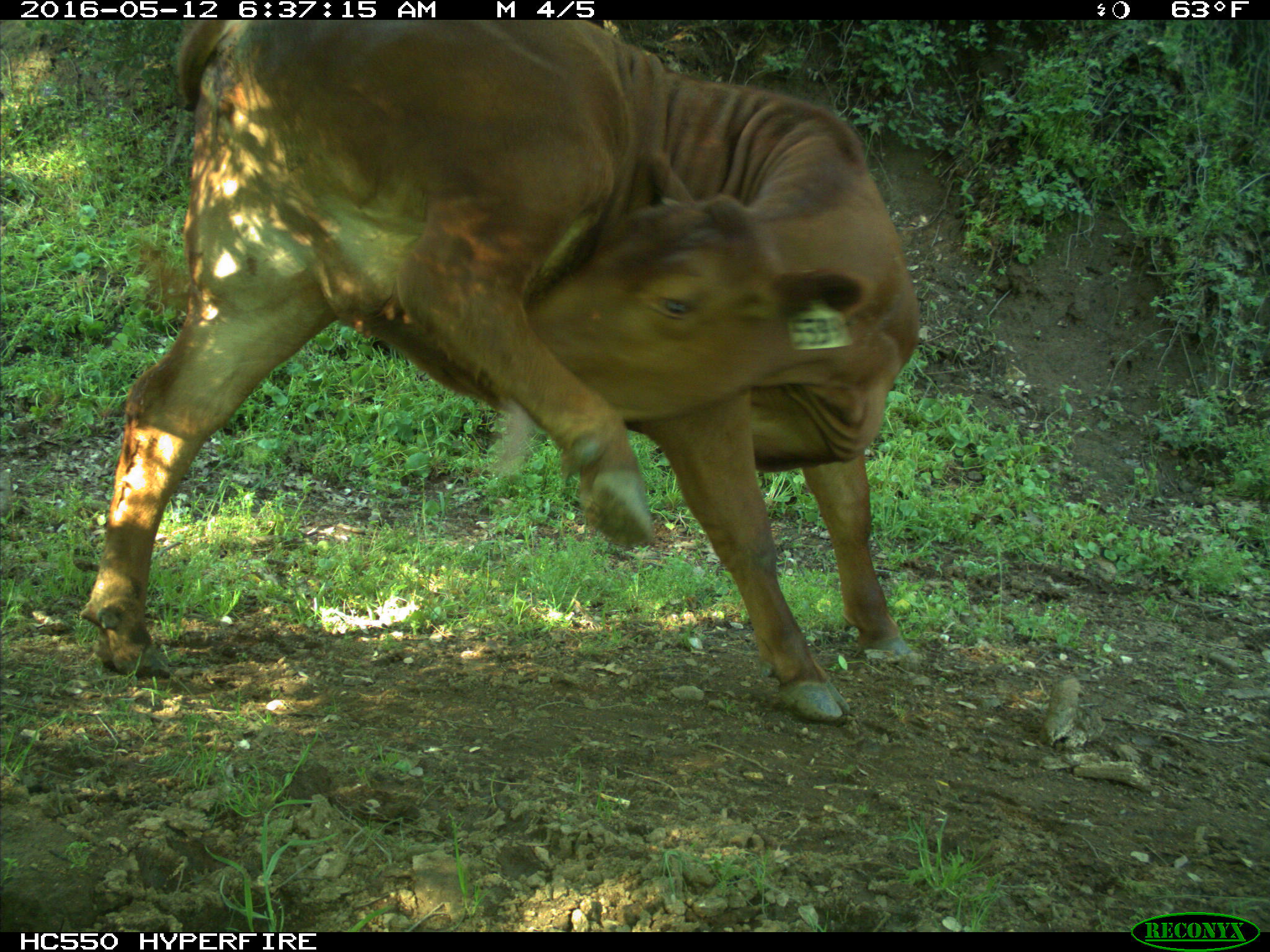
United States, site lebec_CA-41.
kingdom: Animalia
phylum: Chordata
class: Mammalia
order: Artiodactyla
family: Bovidae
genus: Bos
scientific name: Bos taurus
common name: domestic cow